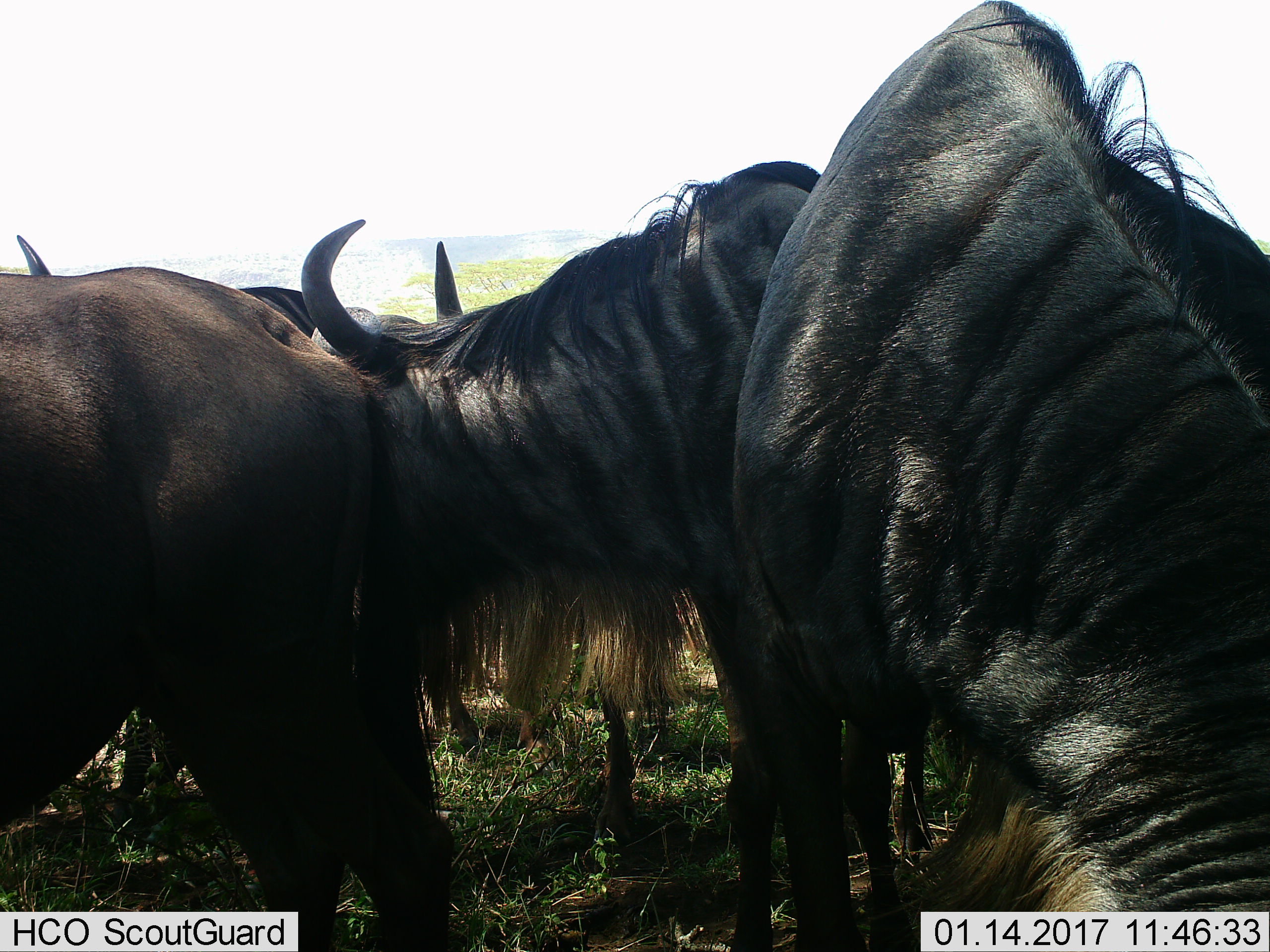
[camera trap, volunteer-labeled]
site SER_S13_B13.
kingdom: Animalia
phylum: Chordata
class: Mammalia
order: Artiodactyla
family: Bovidae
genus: Connochaetes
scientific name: Connochaetes taurinus taurinus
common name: blue wildebeest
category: wildebeestblue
Wildebeestblue (blue wildebeest) (Connochaetes taurinus taurinus), count 4. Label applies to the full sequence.